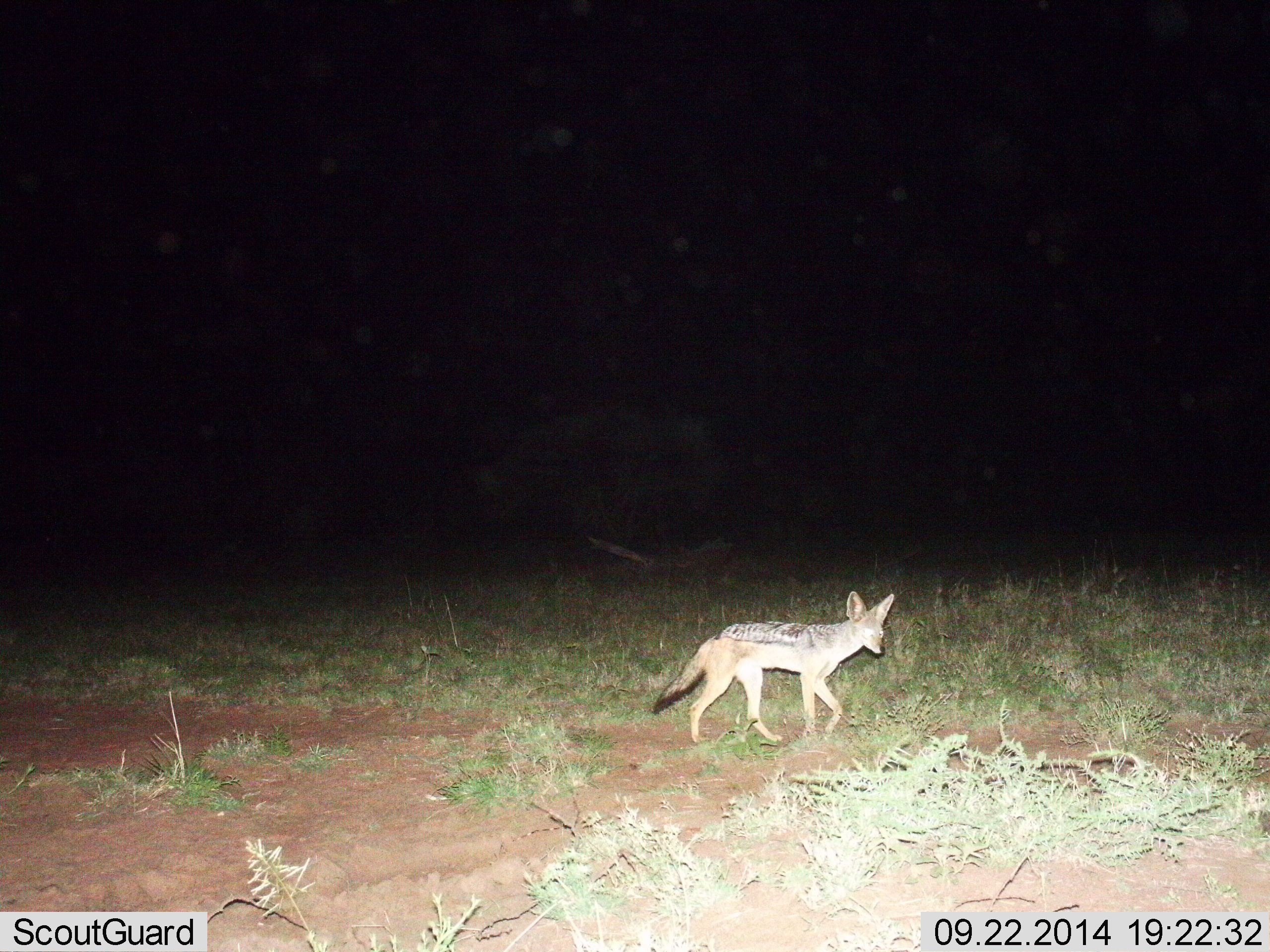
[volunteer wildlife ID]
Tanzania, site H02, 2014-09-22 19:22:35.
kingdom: Animalia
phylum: Chordata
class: Mammalia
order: Carnivora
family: Canidae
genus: Lupulella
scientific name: Lupulella mesomelas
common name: black-backed jackal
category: jackal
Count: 1.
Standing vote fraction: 0%.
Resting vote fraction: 0%.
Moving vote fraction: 100%.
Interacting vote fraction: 0%.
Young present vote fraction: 0%.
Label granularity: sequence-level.